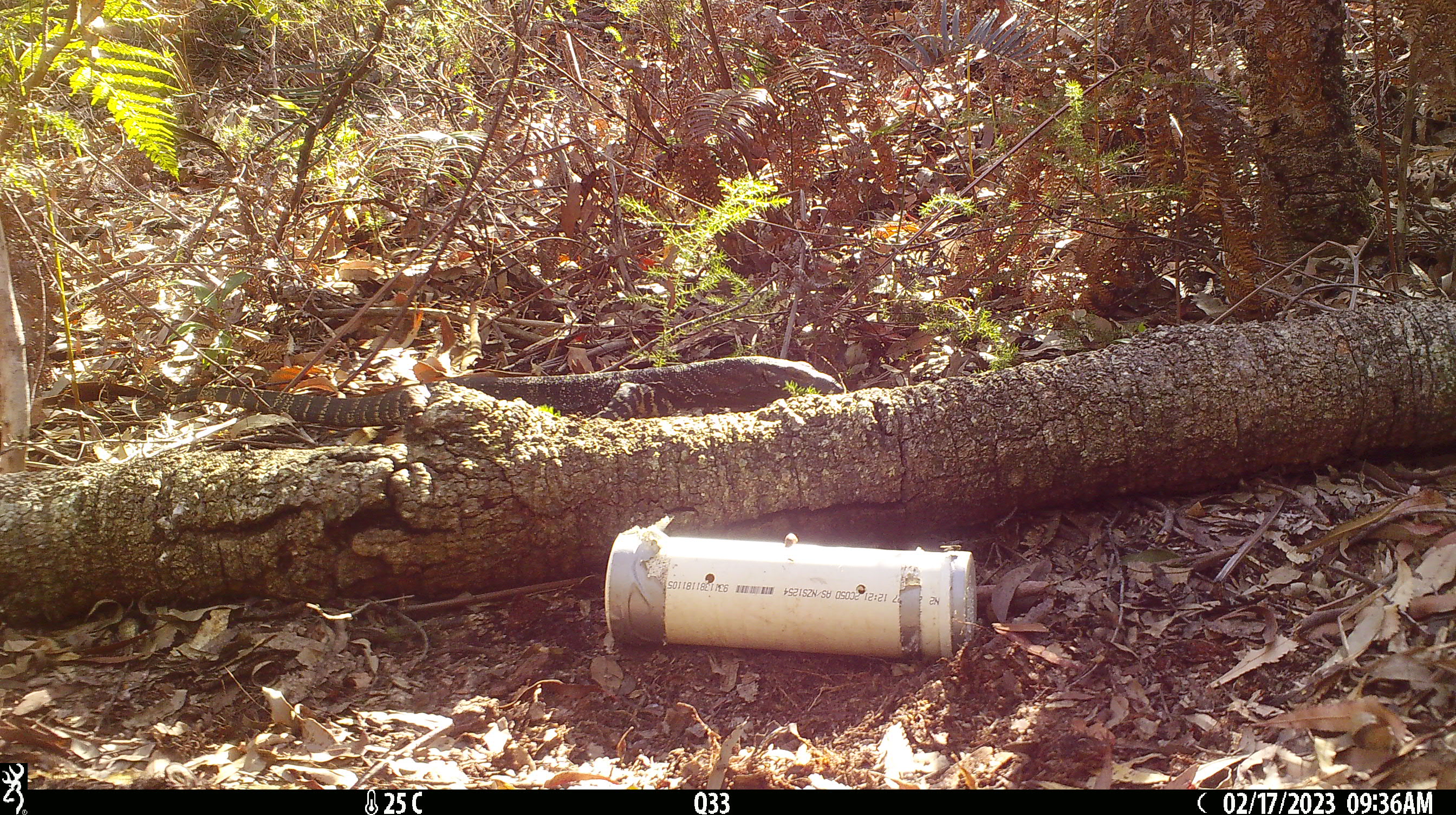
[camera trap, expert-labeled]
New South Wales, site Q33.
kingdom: Animalia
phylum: Chordata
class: Reptilia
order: Squamata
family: Varanidae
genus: Varanus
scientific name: Varanus varius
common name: lace monitor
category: goanna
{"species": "goanna (lace monitor) (Varanus varius)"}